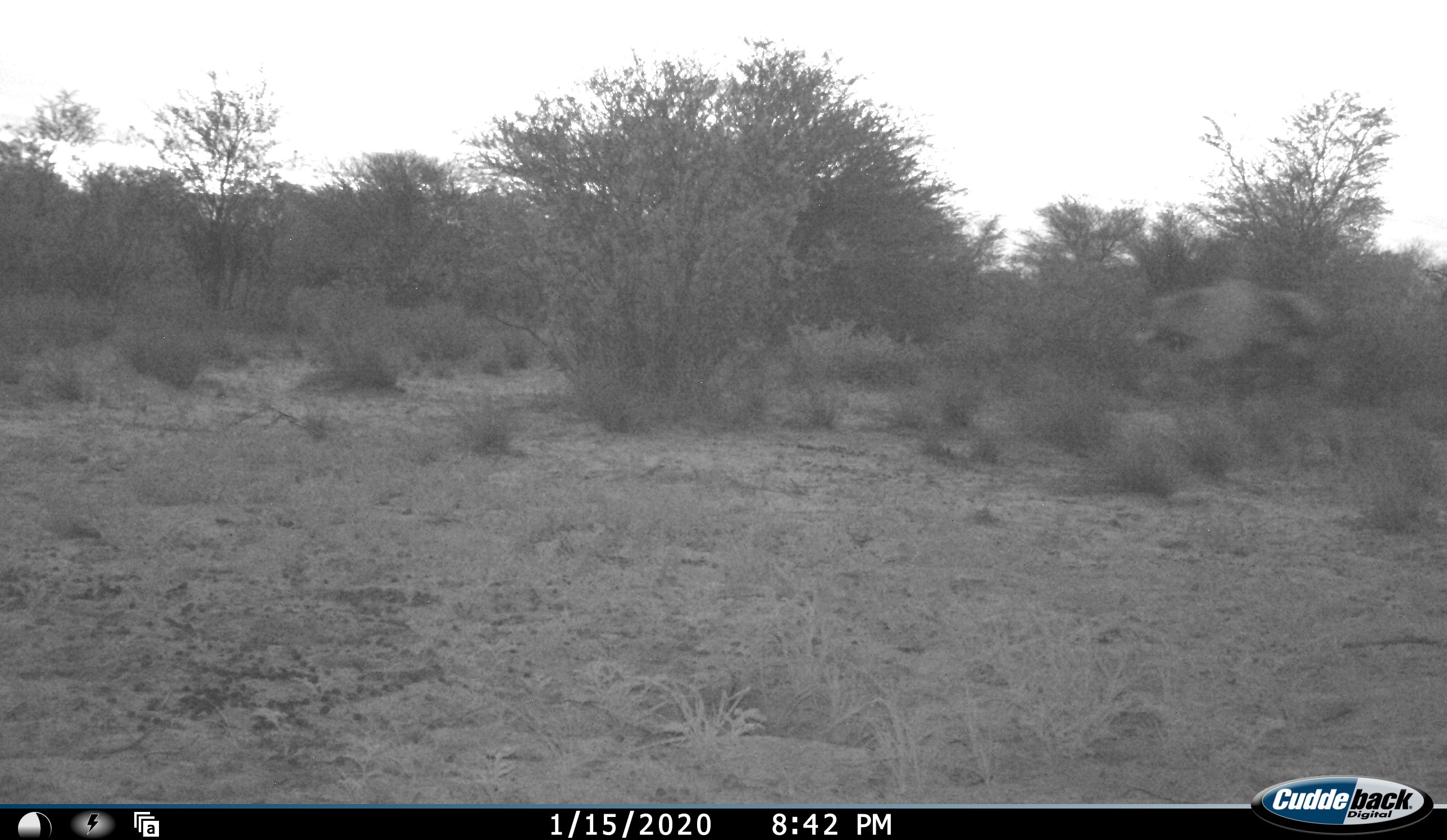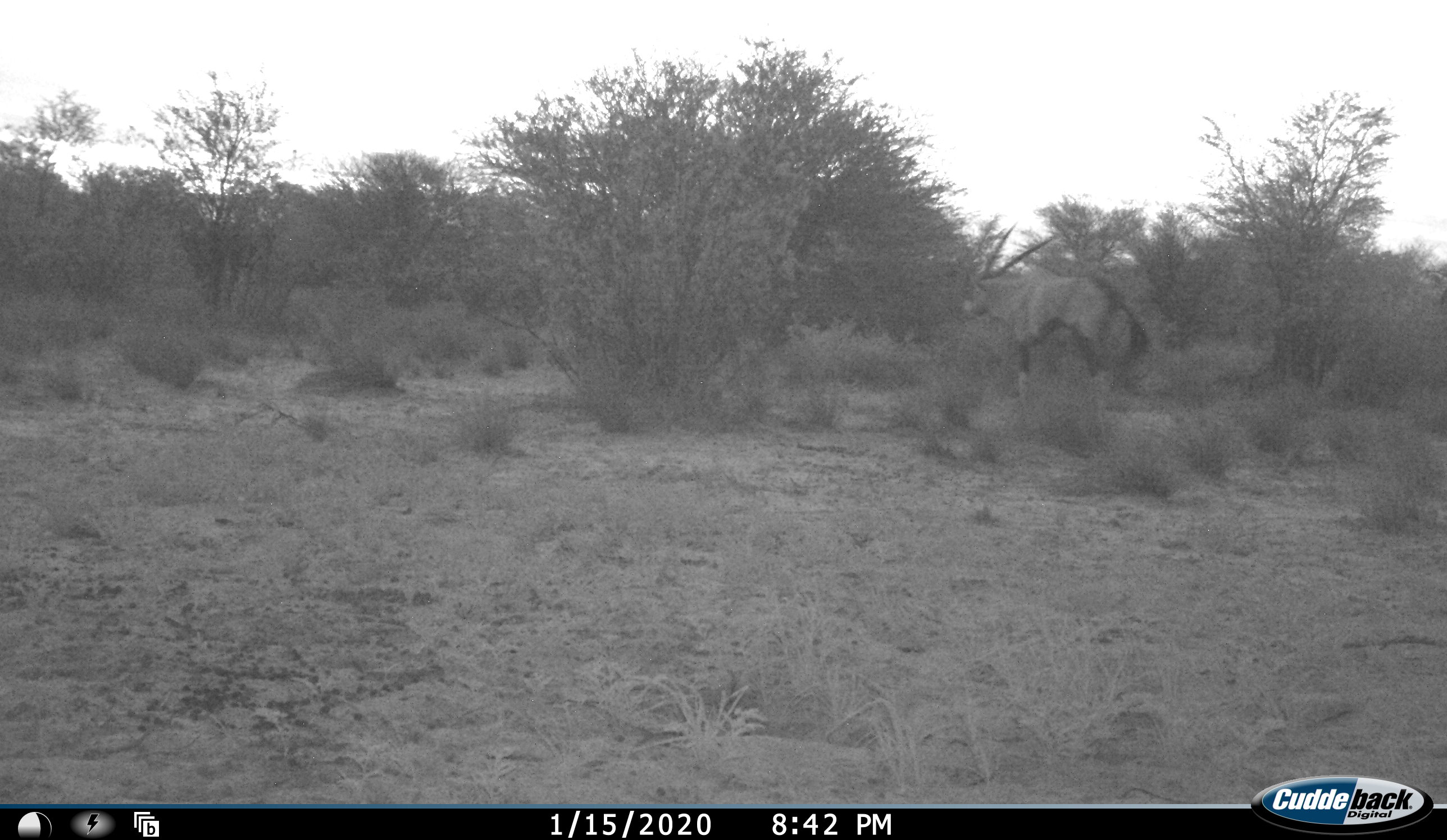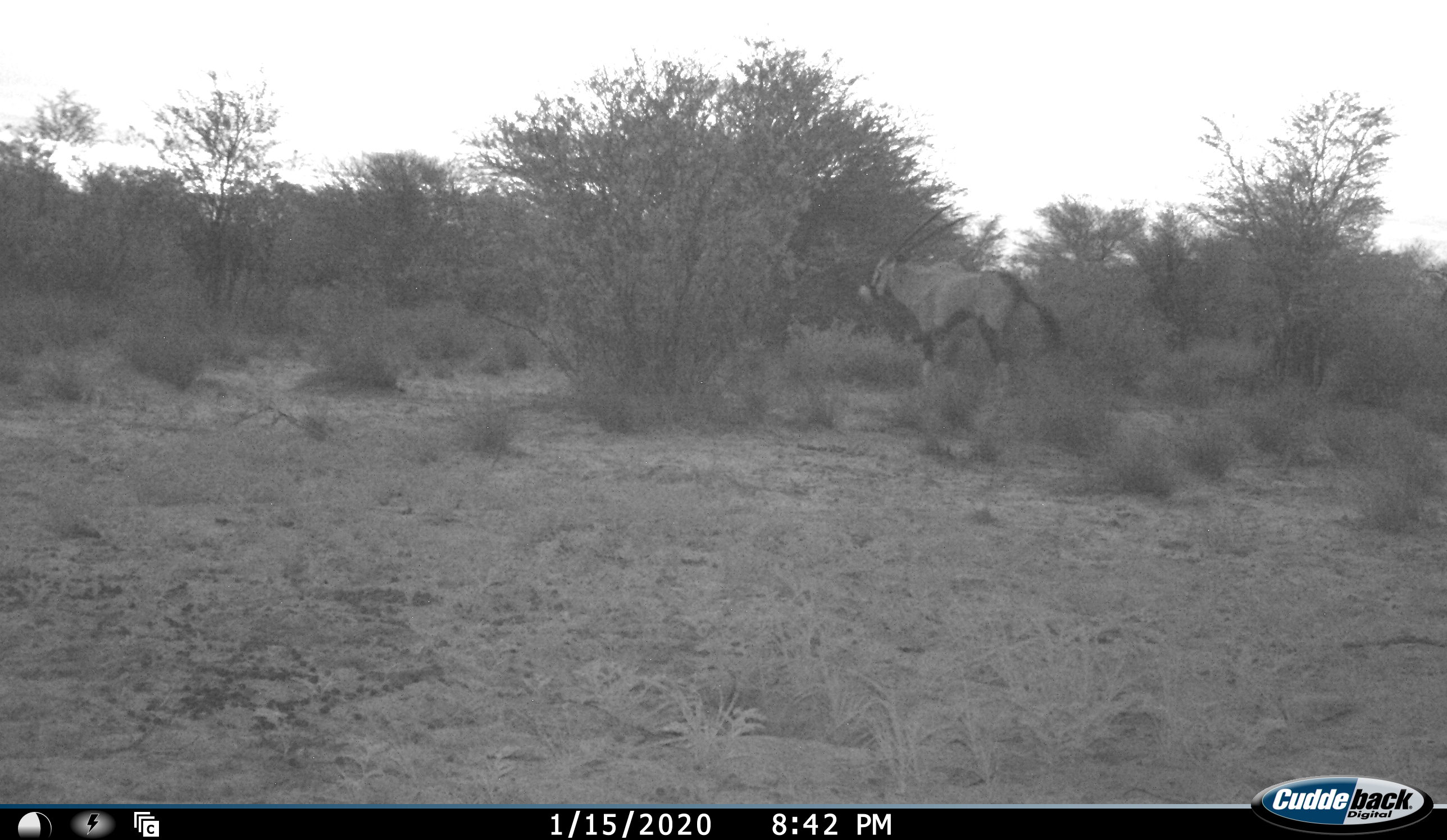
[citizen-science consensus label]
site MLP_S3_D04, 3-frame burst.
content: unidentified animal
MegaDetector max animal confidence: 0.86